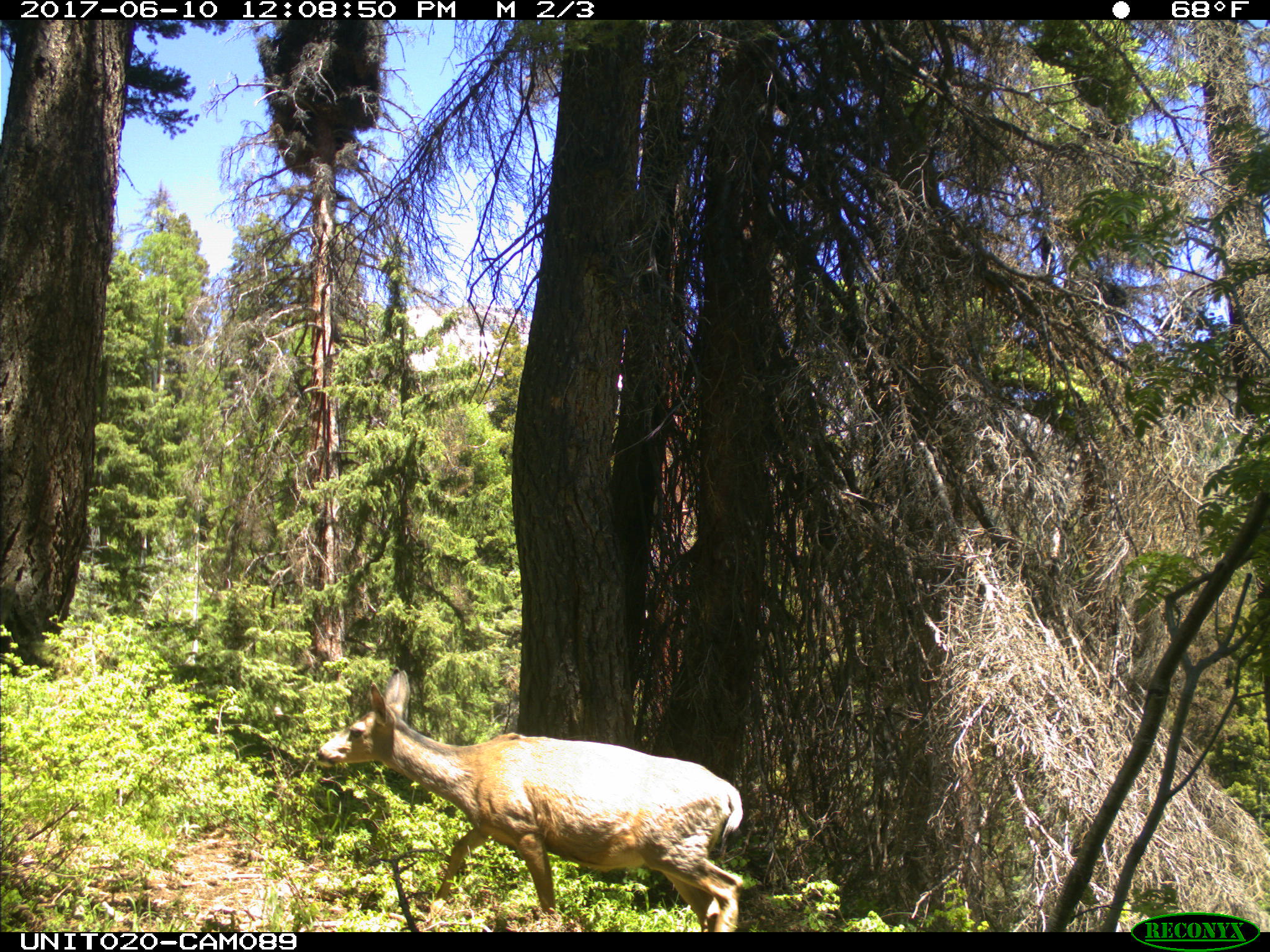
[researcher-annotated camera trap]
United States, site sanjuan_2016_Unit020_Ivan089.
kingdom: Animalia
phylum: Chordata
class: Mammalia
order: Artiodactyla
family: Cervidae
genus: Odocoileus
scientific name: Odocoileus hemionus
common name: mule deer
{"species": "Odocoileus hemionus (mule deer)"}